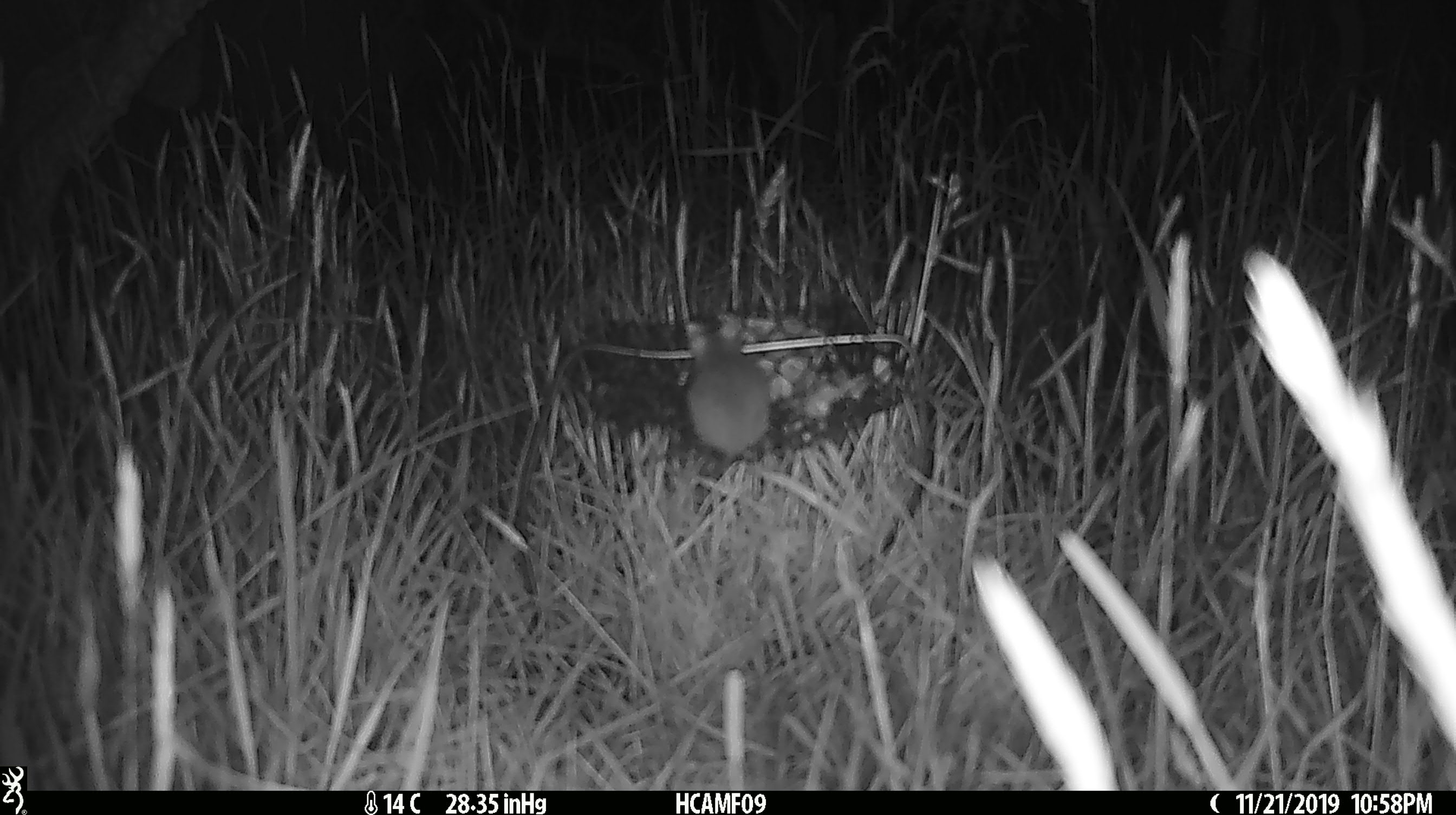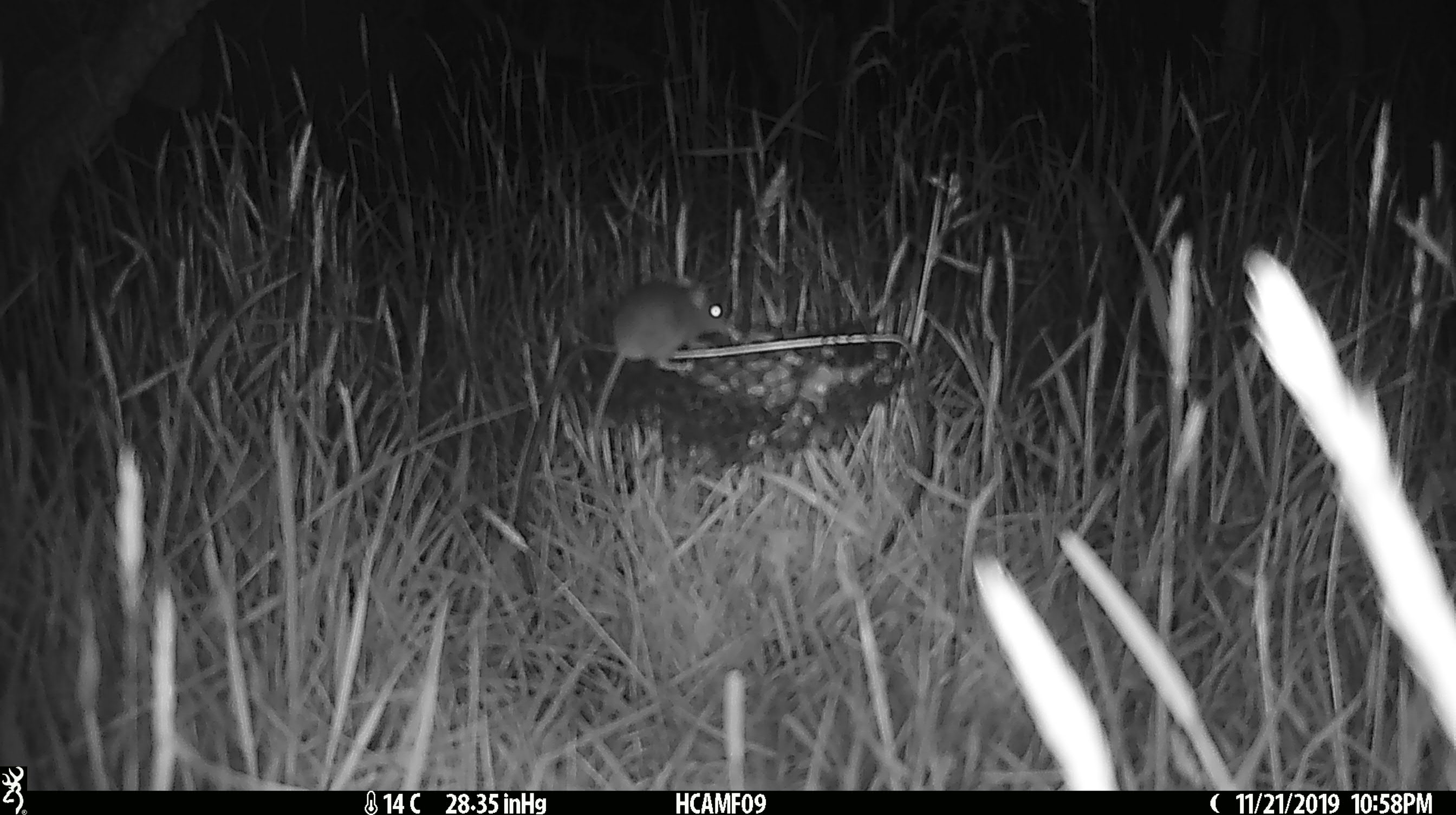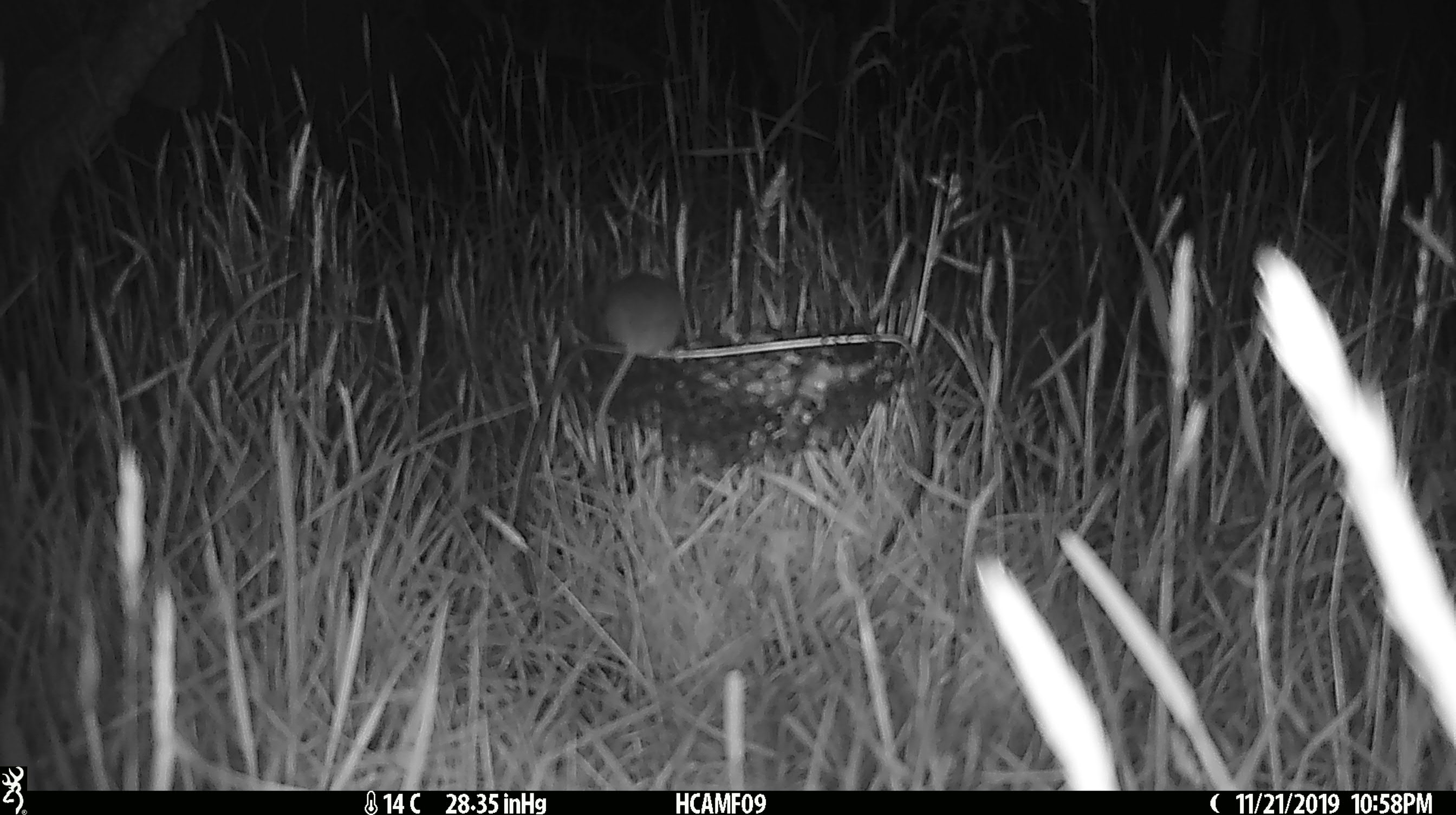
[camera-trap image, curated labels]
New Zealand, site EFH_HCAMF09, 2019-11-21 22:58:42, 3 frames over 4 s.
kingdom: Animalia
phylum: Chordata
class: Mammalia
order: Rodentia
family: Muridae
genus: Mus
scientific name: Mus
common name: mouse